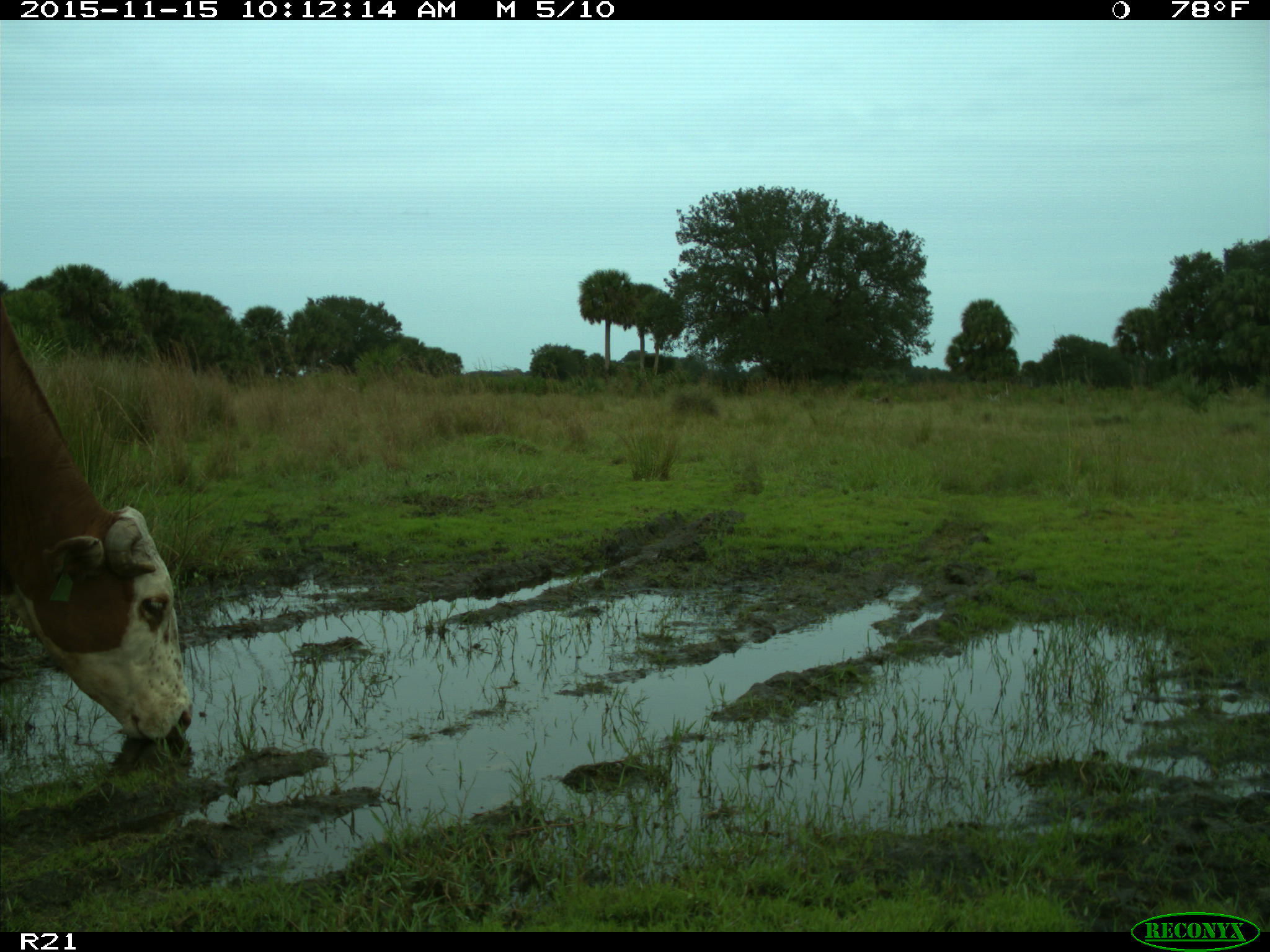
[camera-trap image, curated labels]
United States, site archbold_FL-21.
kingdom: Animalia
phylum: Chordata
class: Mammalia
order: Artiodactyla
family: Bovidae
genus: Bos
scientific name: Bos taurus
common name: domestic cow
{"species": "Bos taurus (domestic cow)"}